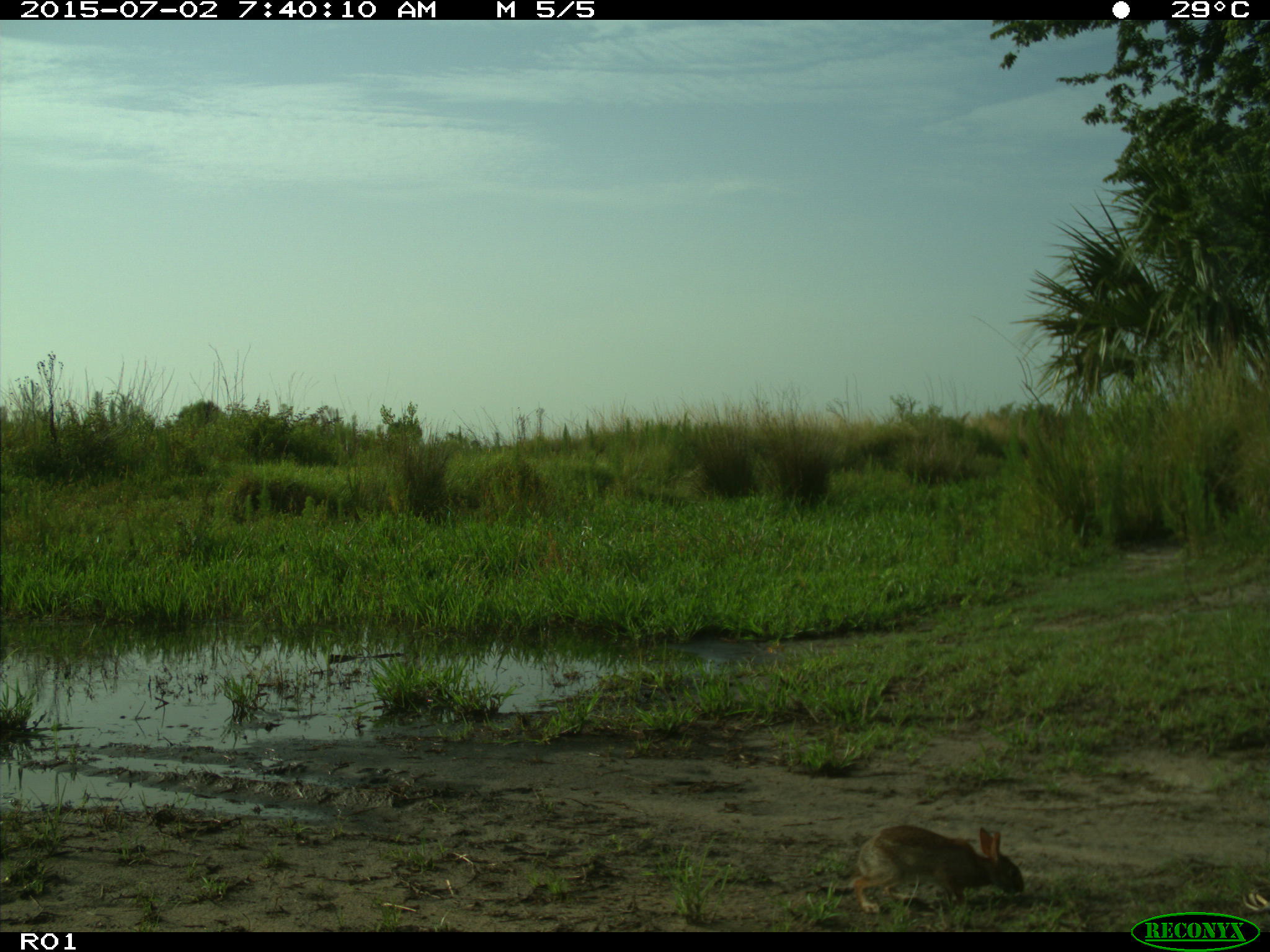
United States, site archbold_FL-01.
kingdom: Animalia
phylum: Chordata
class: Mammalia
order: Lagomorpha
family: Leporidae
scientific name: Leporidae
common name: rabbits and hares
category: unidentified rabbit